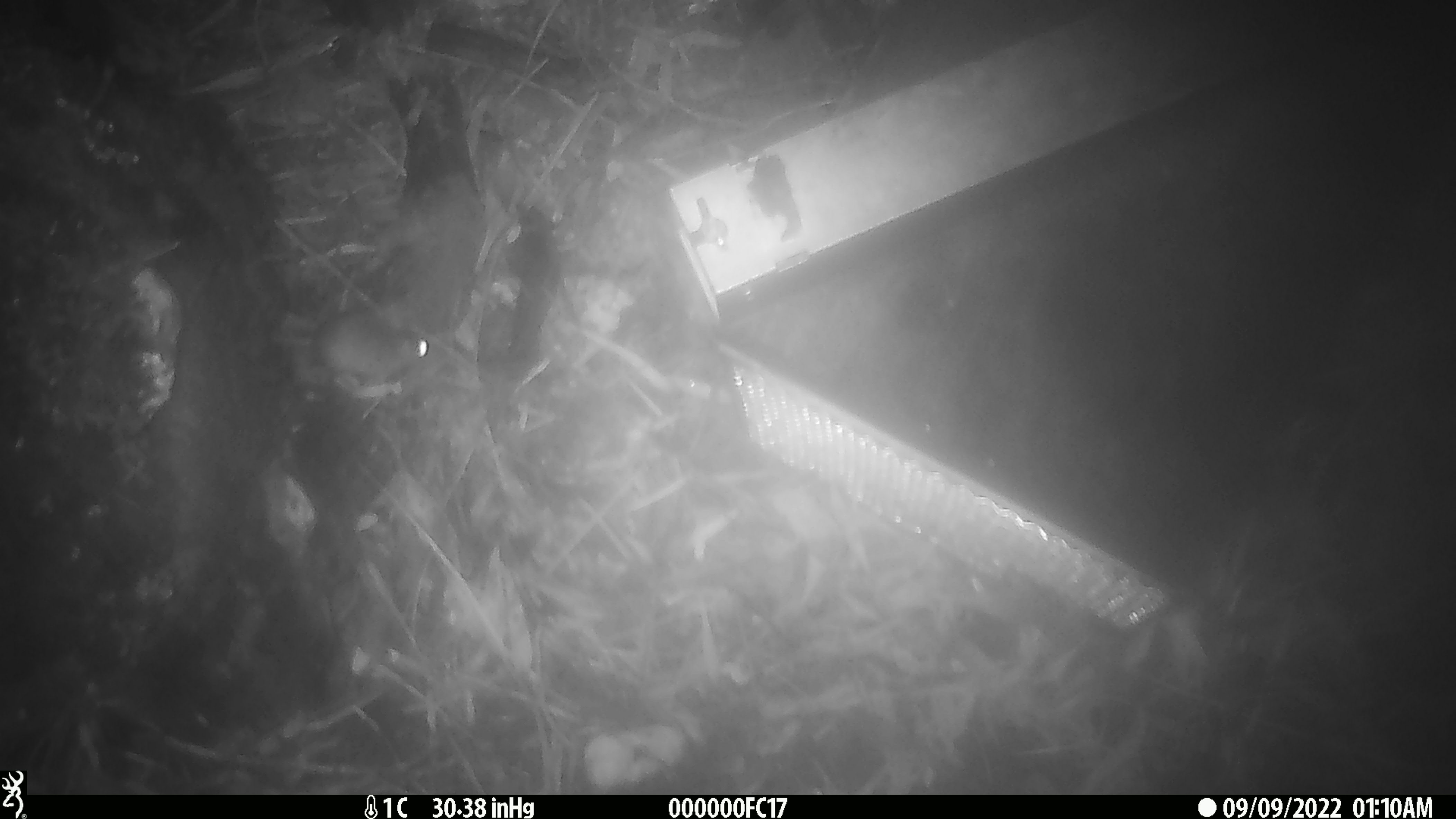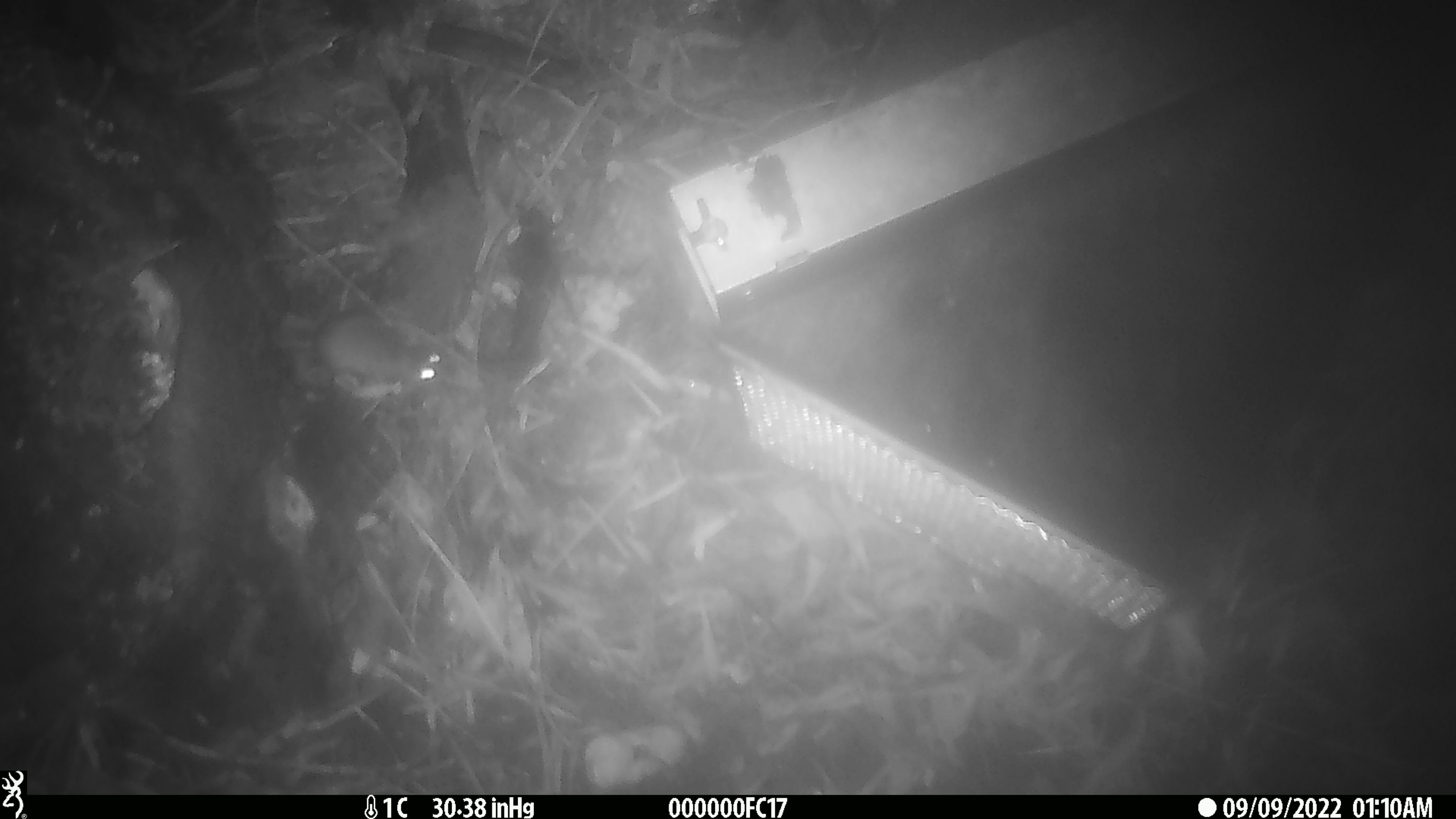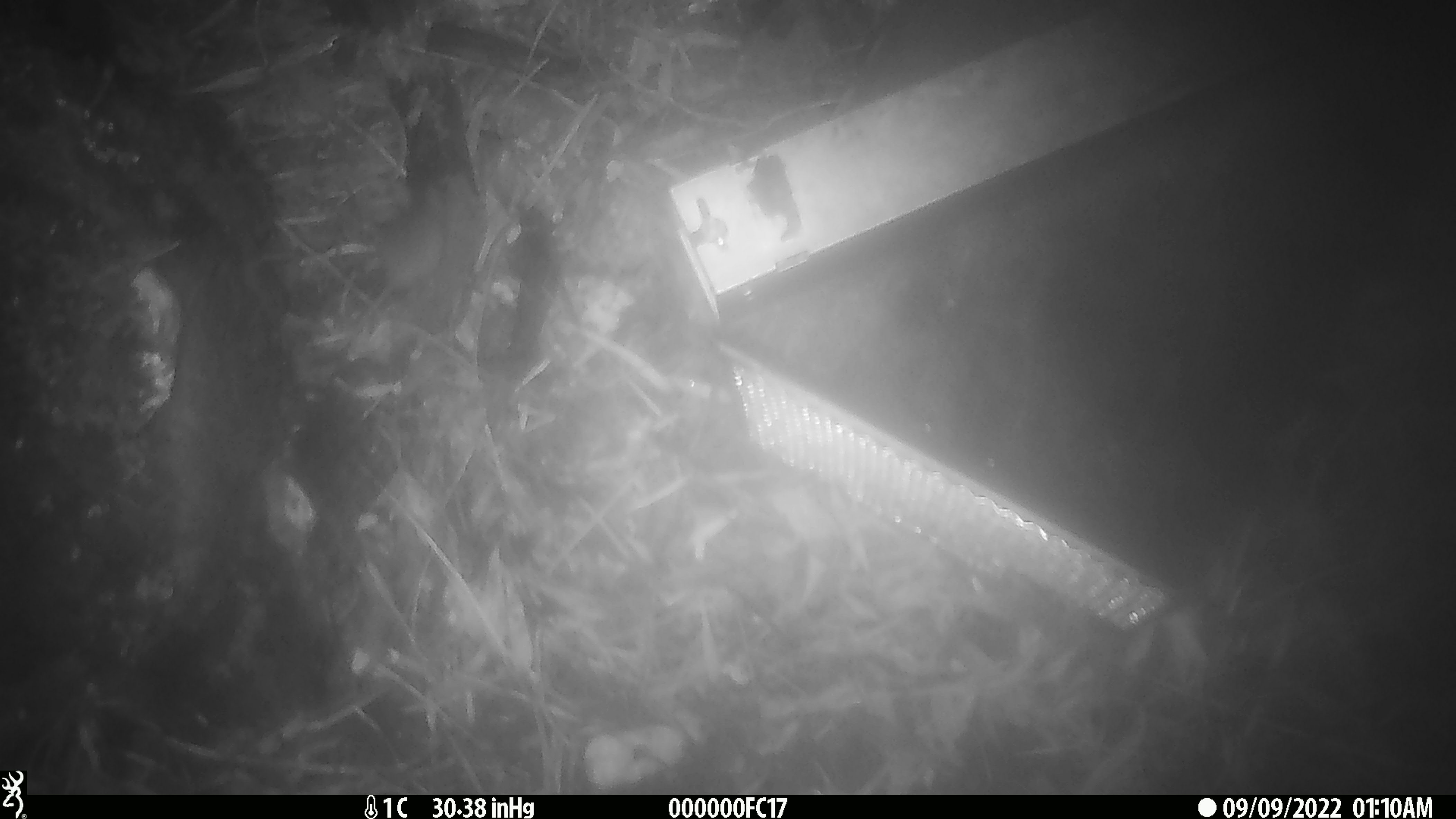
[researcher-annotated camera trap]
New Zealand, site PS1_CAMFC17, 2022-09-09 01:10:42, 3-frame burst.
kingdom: Animalia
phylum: Chordata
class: Mammalia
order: Rodentia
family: Muridae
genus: Mus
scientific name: Mus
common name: mouse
Mouse (Mus).